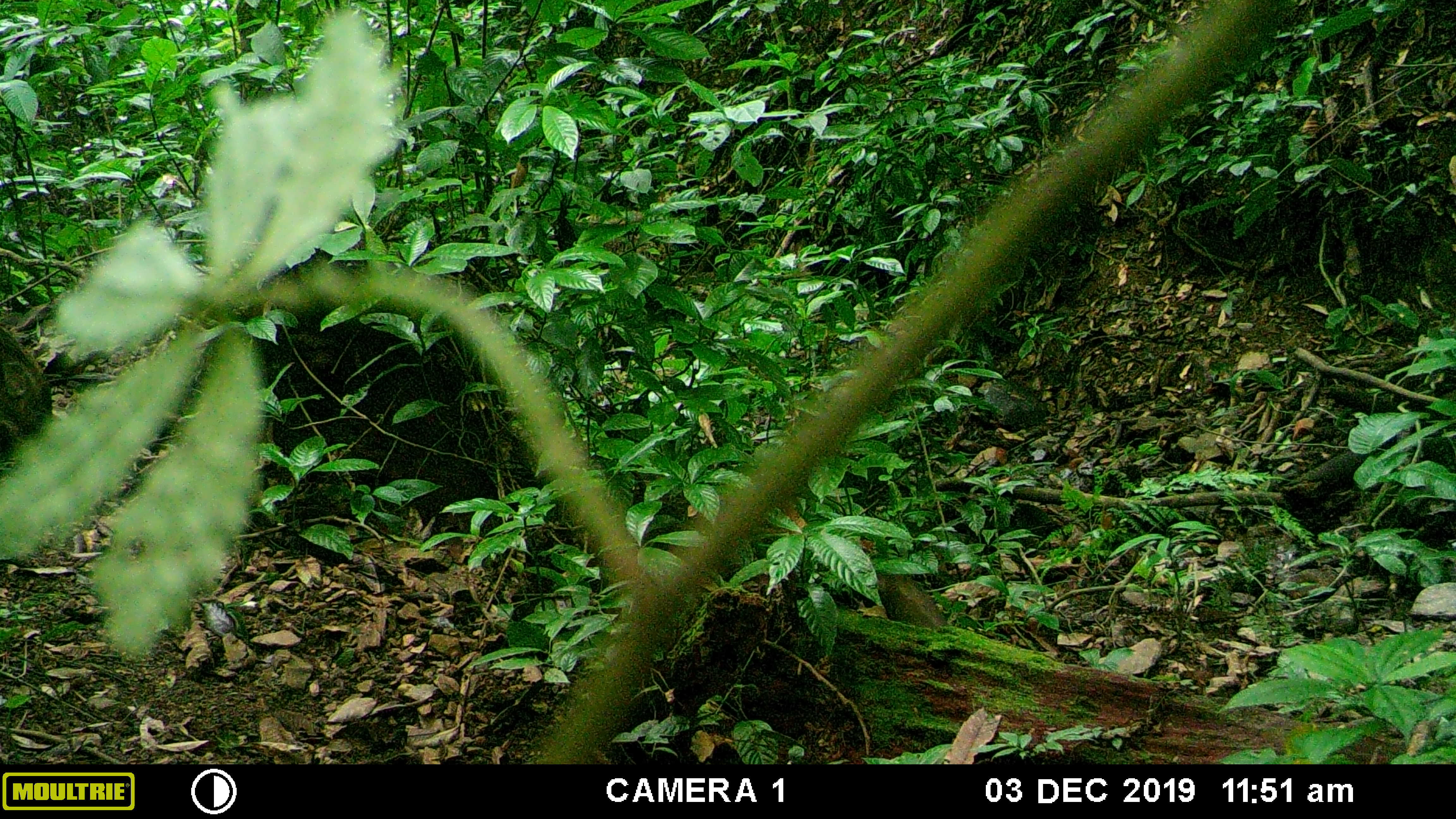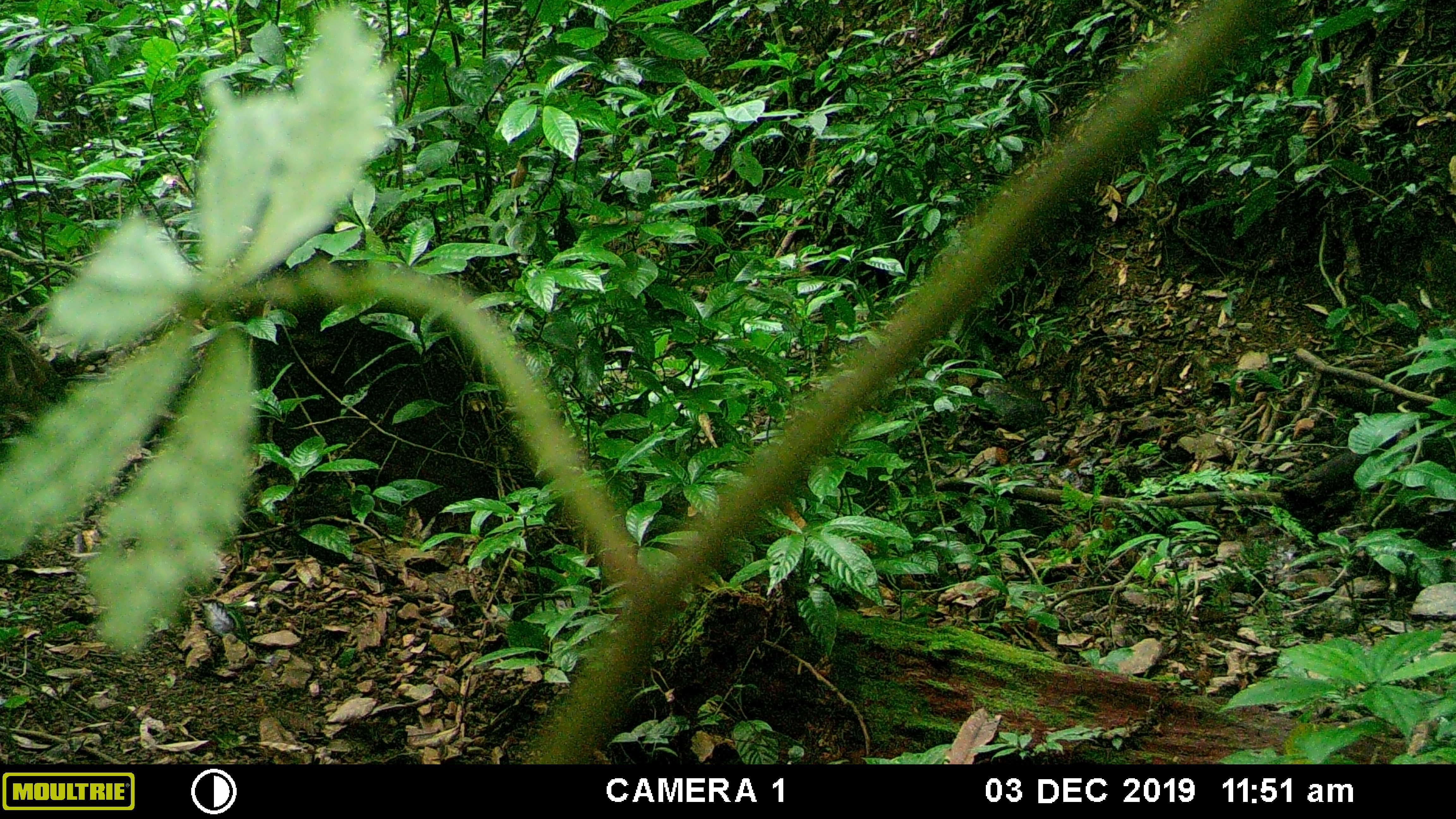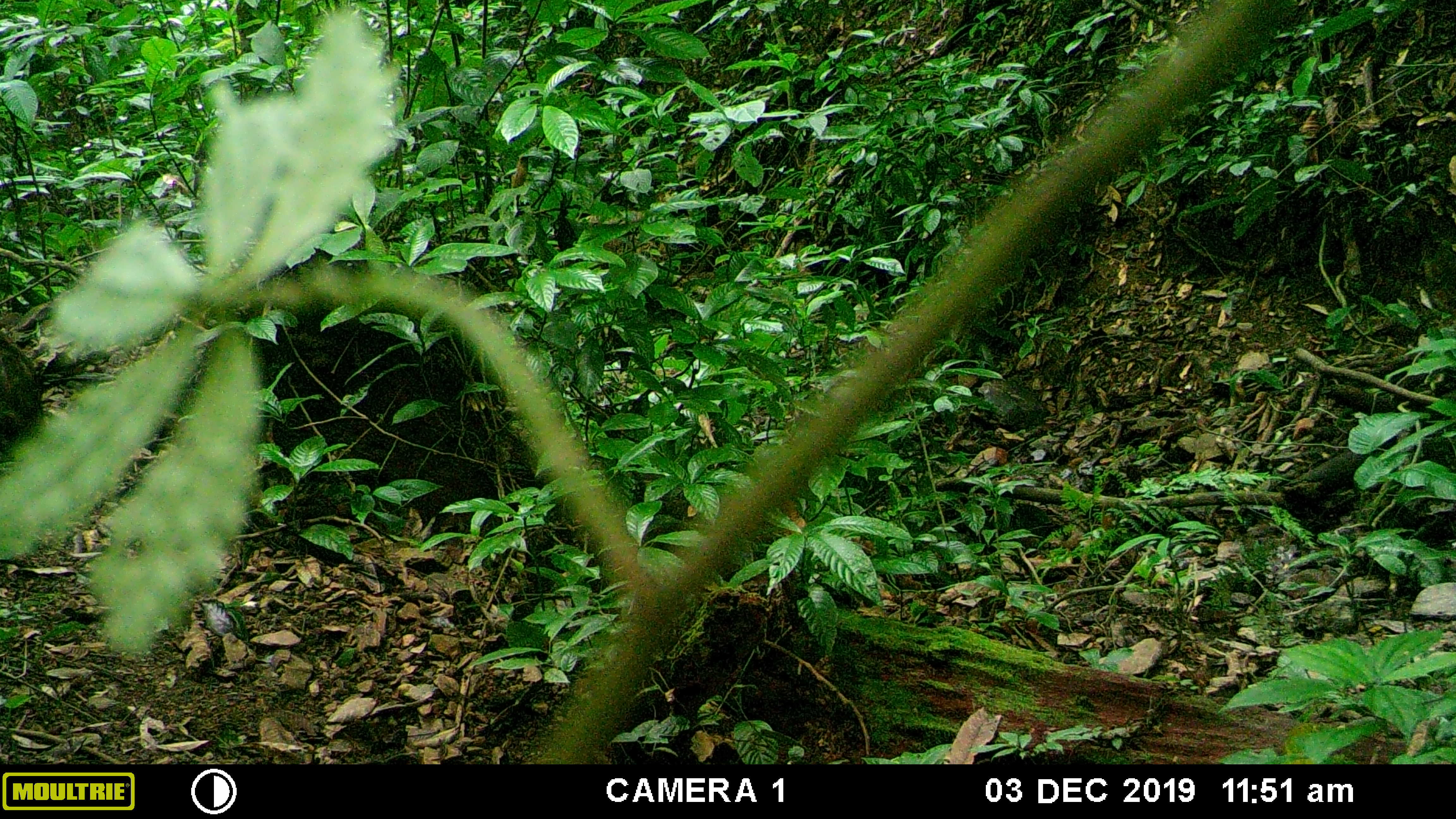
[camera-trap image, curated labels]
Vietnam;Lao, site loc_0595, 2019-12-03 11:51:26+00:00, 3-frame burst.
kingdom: Animalia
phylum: Chordata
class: Mammalia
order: Artiodactyla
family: Suidae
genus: Sus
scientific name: Sus scrofa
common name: eurasian wild pig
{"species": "eurasian wild pig (Sus scrofa)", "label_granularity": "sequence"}